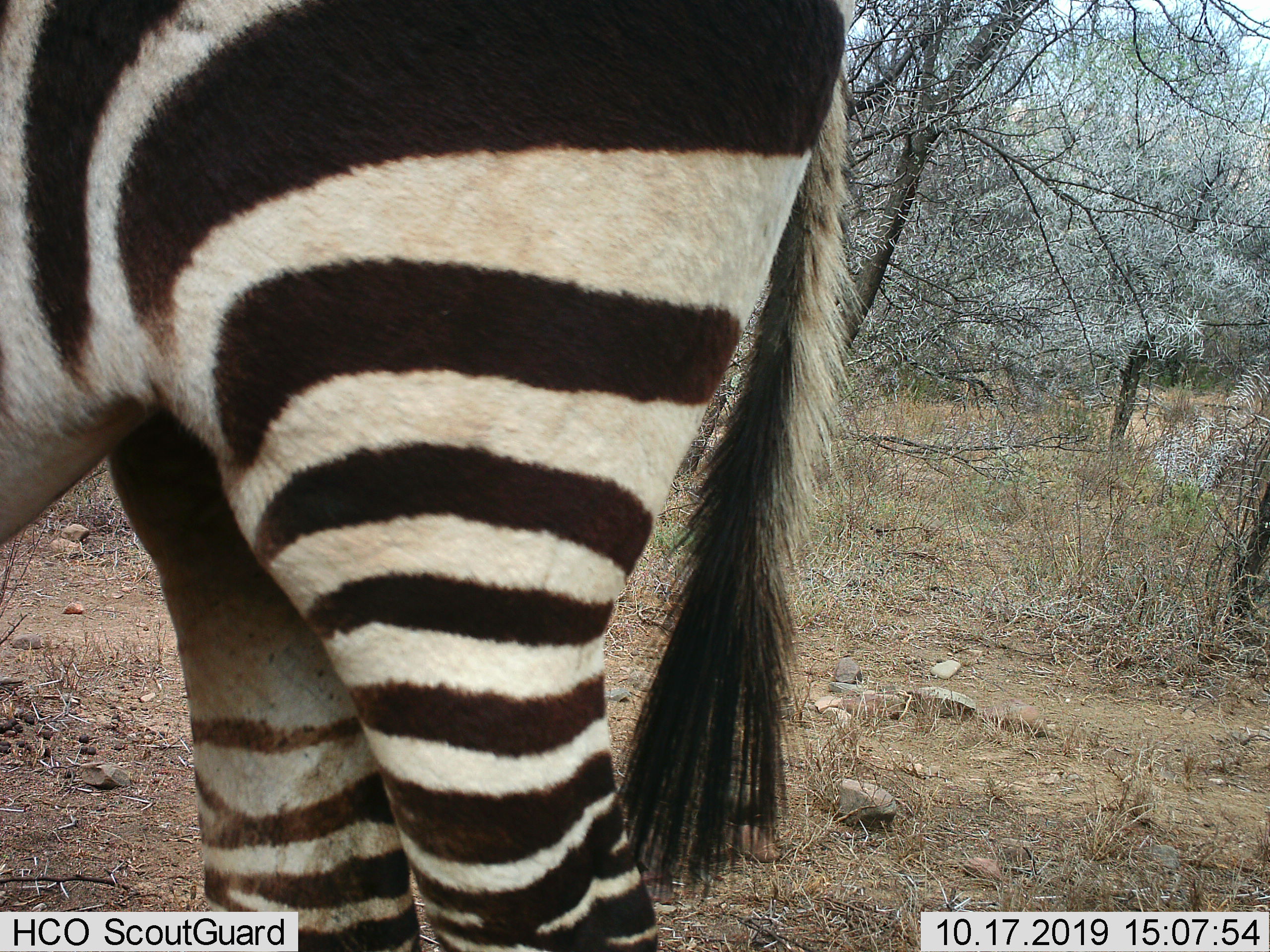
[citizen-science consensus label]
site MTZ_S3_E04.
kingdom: Animalia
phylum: Chordata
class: Mammalia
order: Perissodactyla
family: Equidae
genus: Equus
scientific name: Equus zebra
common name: mountain zebra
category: zebramountain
Zebramountain (mountain zebra) (Equus zebra), count 1. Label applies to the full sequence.